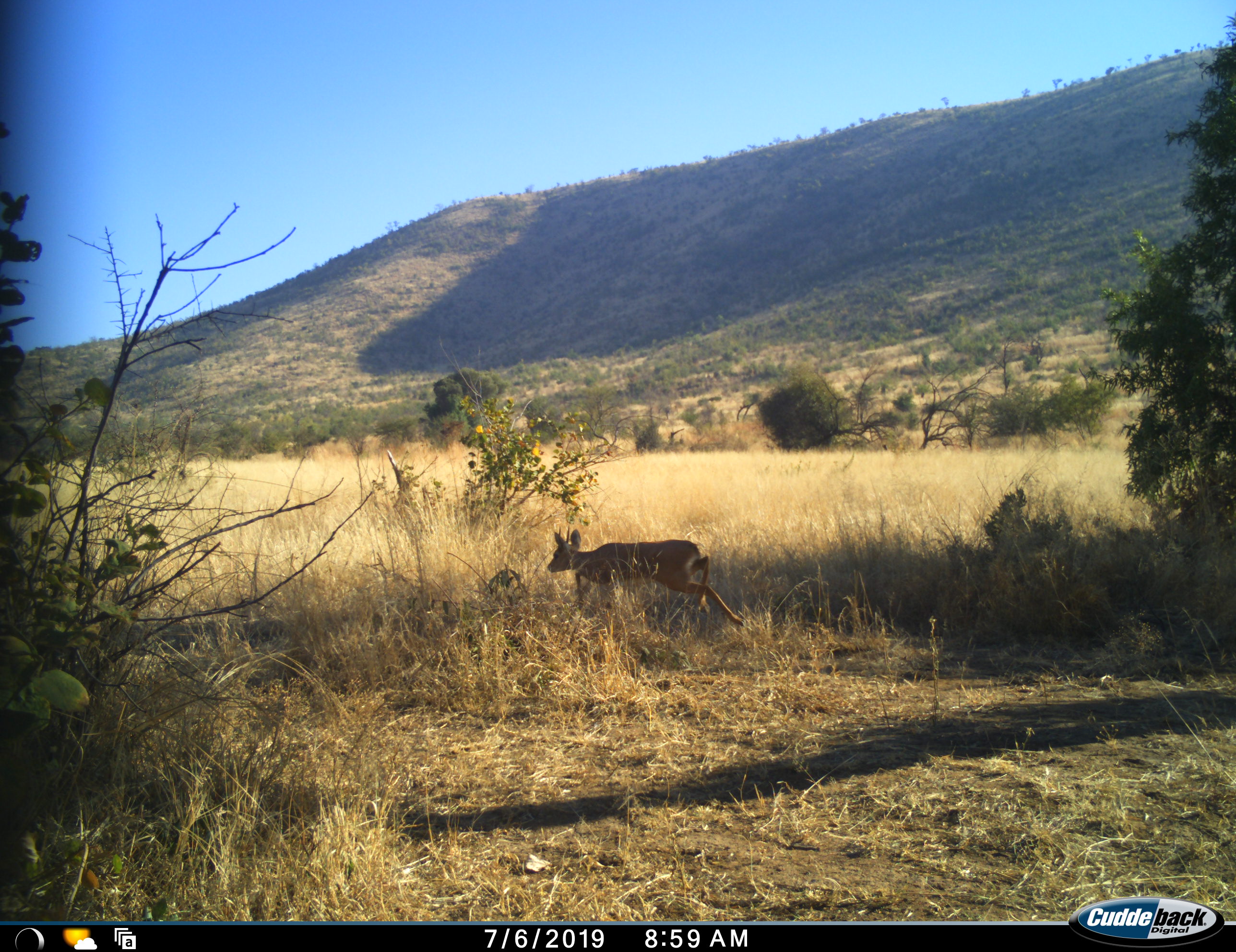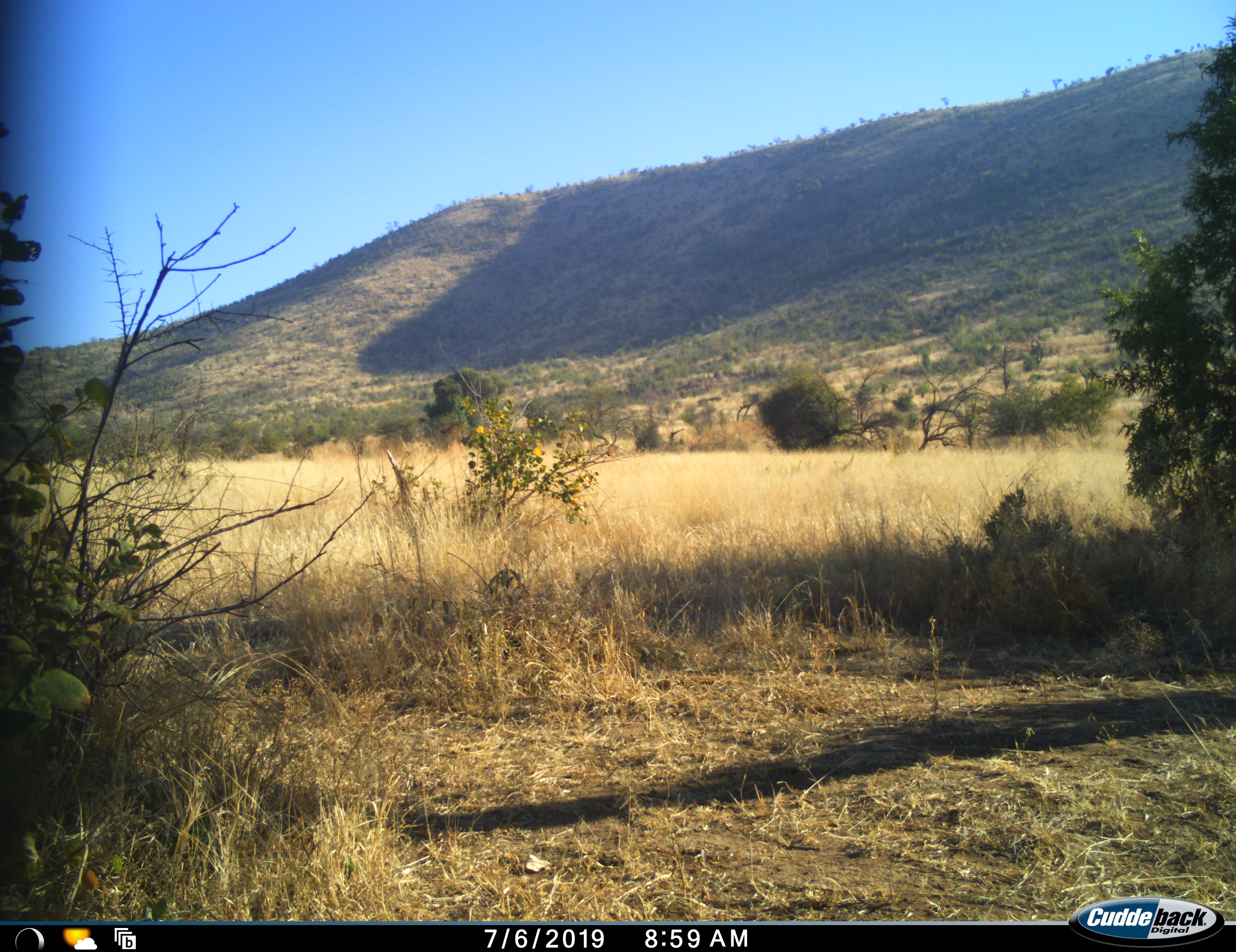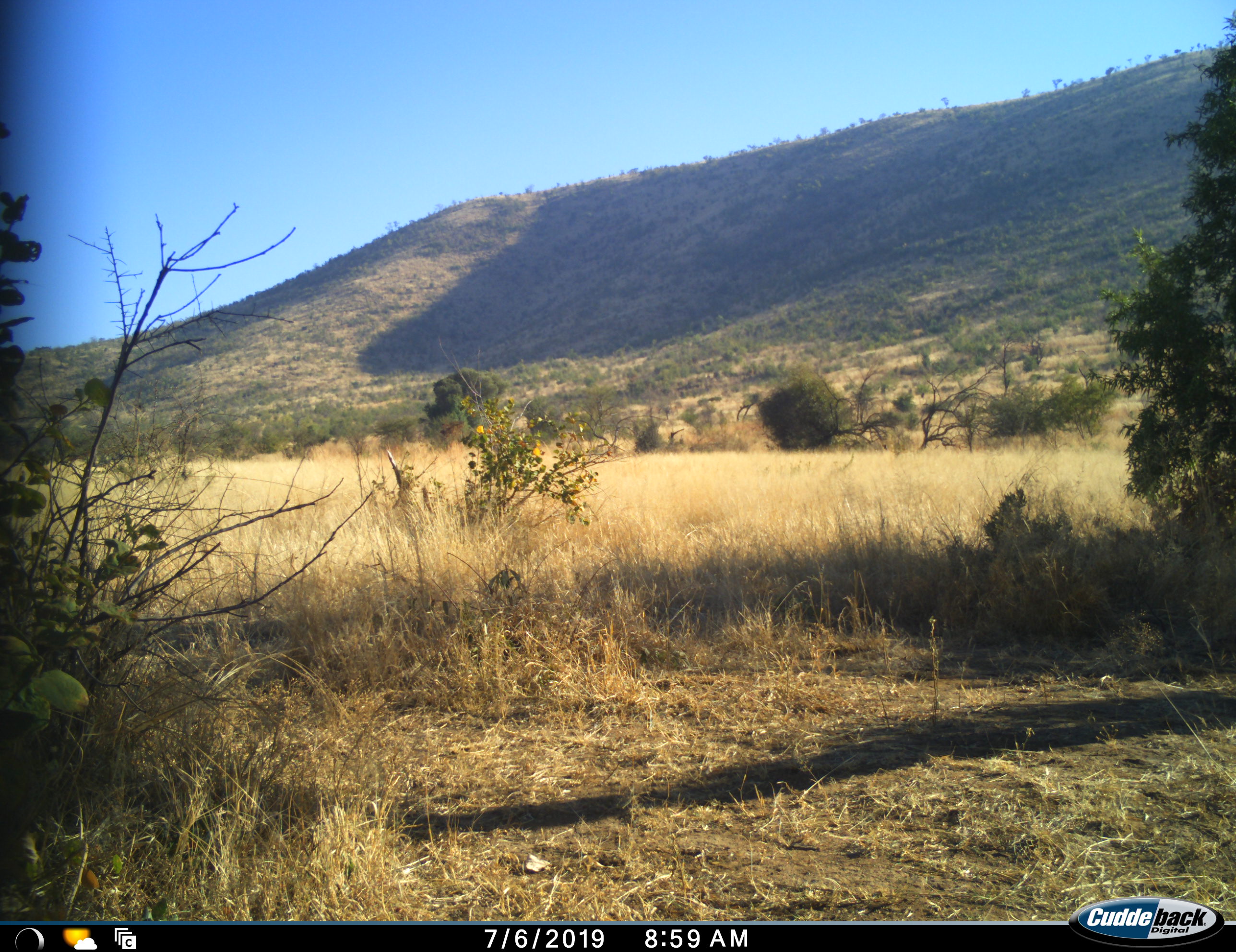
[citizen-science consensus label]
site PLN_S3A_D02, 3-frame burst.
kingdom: Animalia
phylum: Chordata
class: Mammalia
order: Artiodactyla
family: Bovidae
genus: Raphicerus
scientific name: Raphicerus campestris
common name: steenbok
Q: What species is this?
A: Steenbok (Raphicerus campestris).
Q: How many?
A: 1.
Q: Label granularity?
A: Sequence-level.